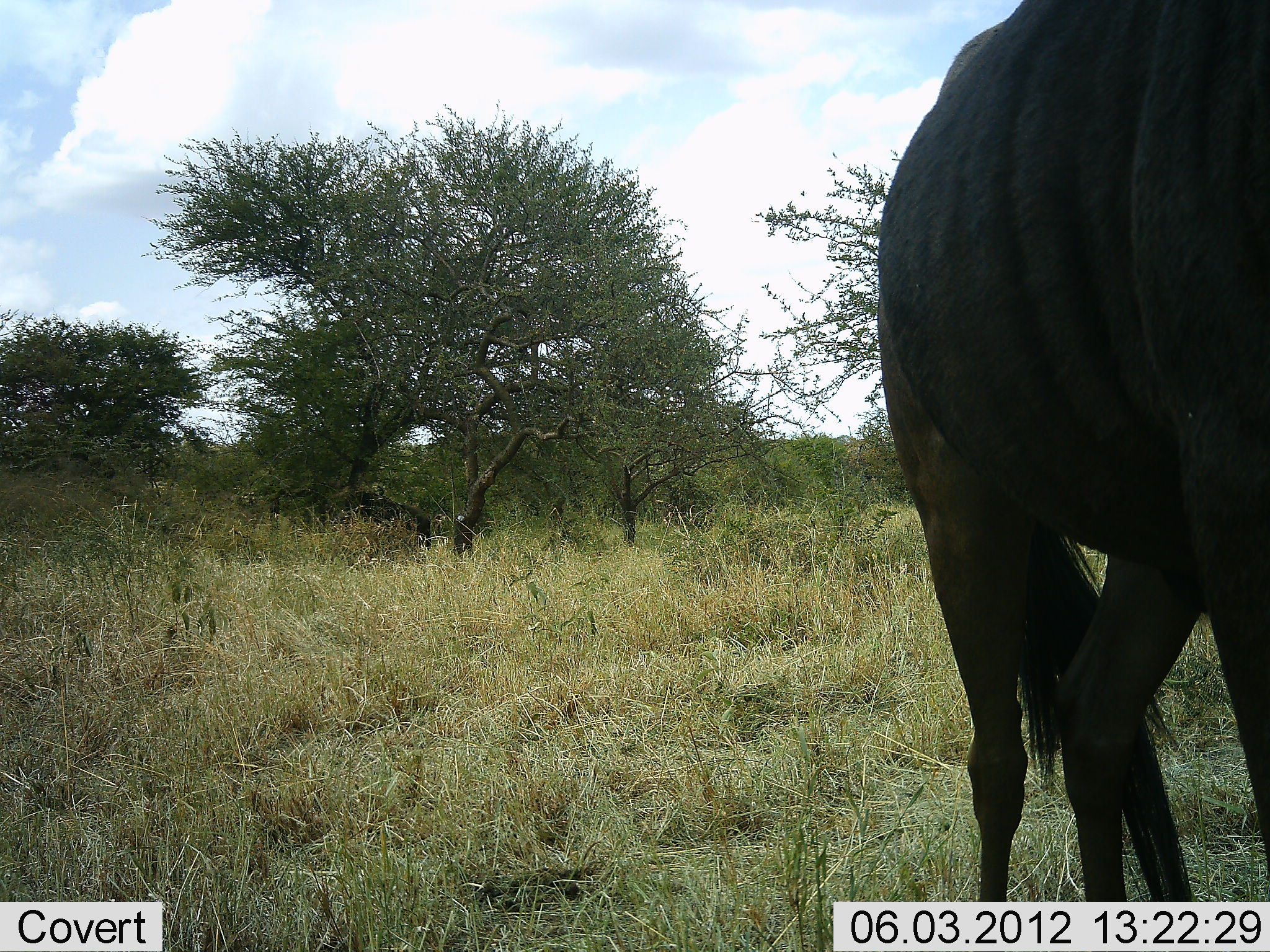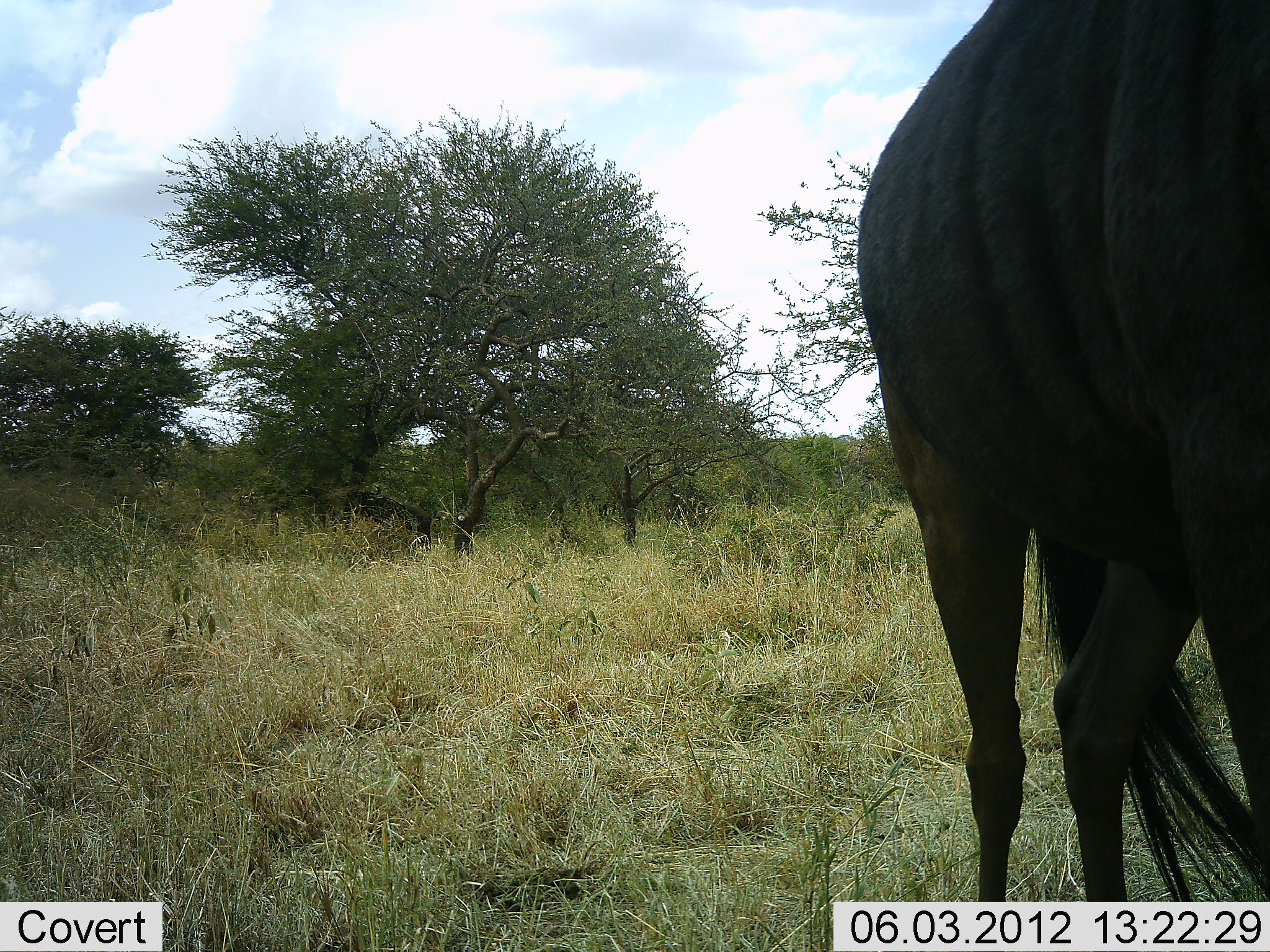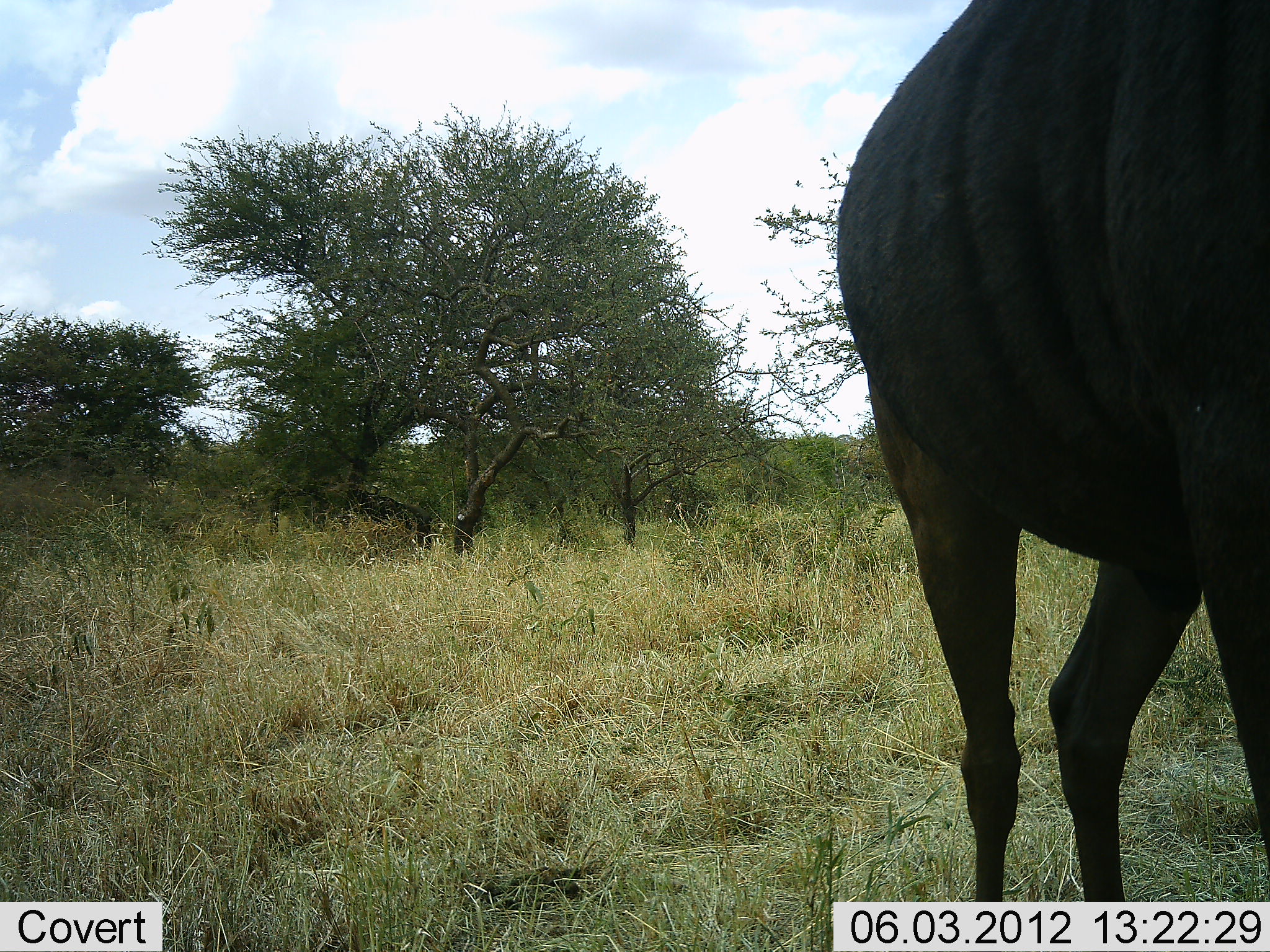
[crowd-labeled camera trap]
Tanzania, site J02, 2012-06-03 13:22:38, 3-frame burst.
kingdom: Animalia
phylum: Chordata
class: Mammalia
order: Artiodactyla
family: Bovidae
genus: Connochaetes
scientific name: Connochaetes taurinus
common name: blue wildebeest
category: wildebeest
Wildebeest (blue wildebeest) (Connochaetes taurinus), count 1. Behavior (volunteer vote fractions): standing 90%, resting 0%, moving 0%, interacting 0%. Young present (vote fraction): 0%. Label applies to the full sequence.